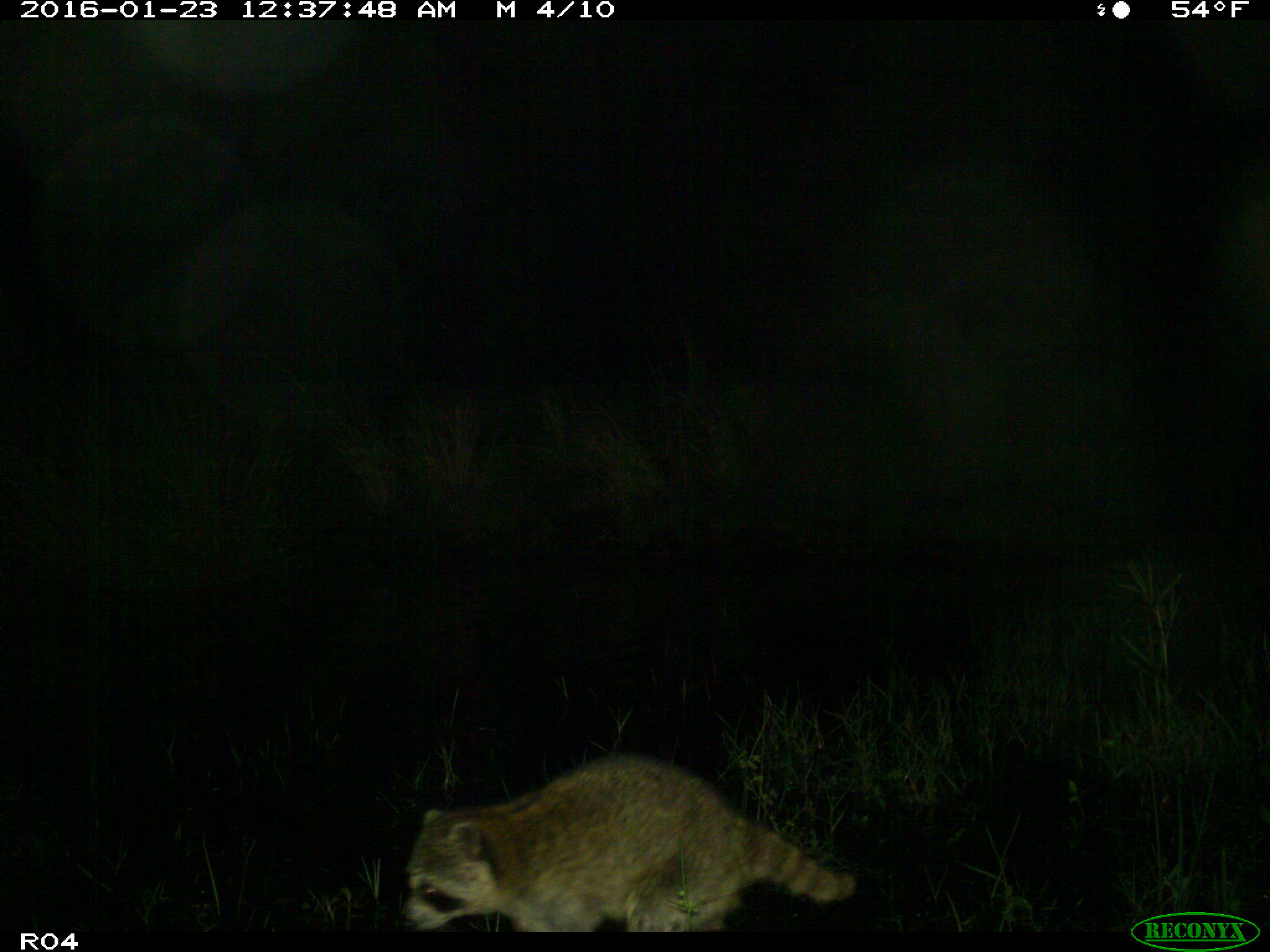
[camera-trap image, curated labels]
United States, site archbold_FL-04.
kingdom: Animalia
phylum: Chordata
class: Mammalia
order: Carnivora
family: Procyonidae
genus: Procyon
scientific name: Procyon lotor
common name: common raccoon